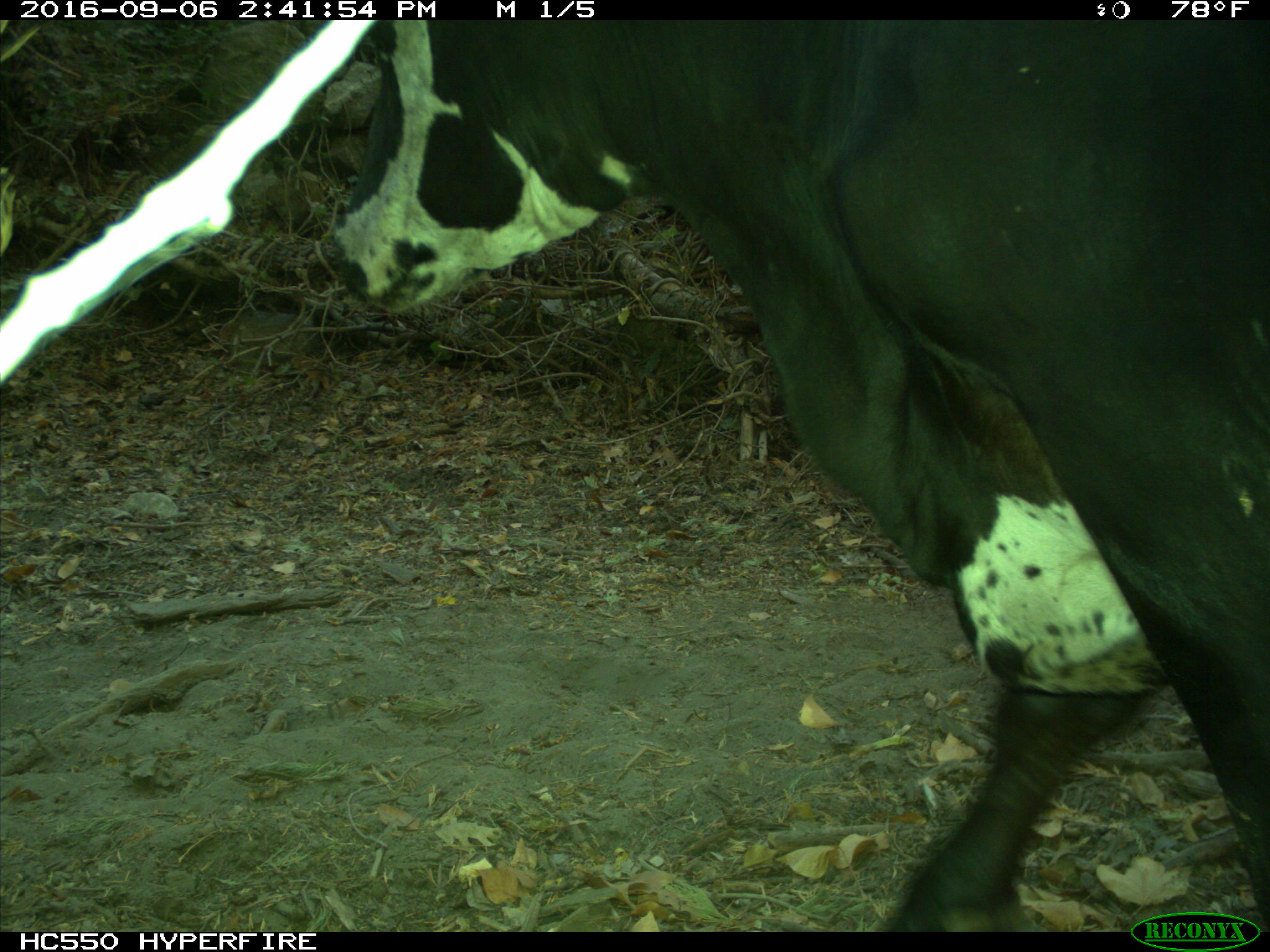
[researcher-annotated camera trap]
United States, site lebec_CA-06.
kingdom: Animalia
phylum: Chordata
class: Mammalia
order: Artiodactyla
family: Bovidae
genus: Bos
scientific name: Bos taurus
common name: domestic cow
Bos taurus (domestic cow).